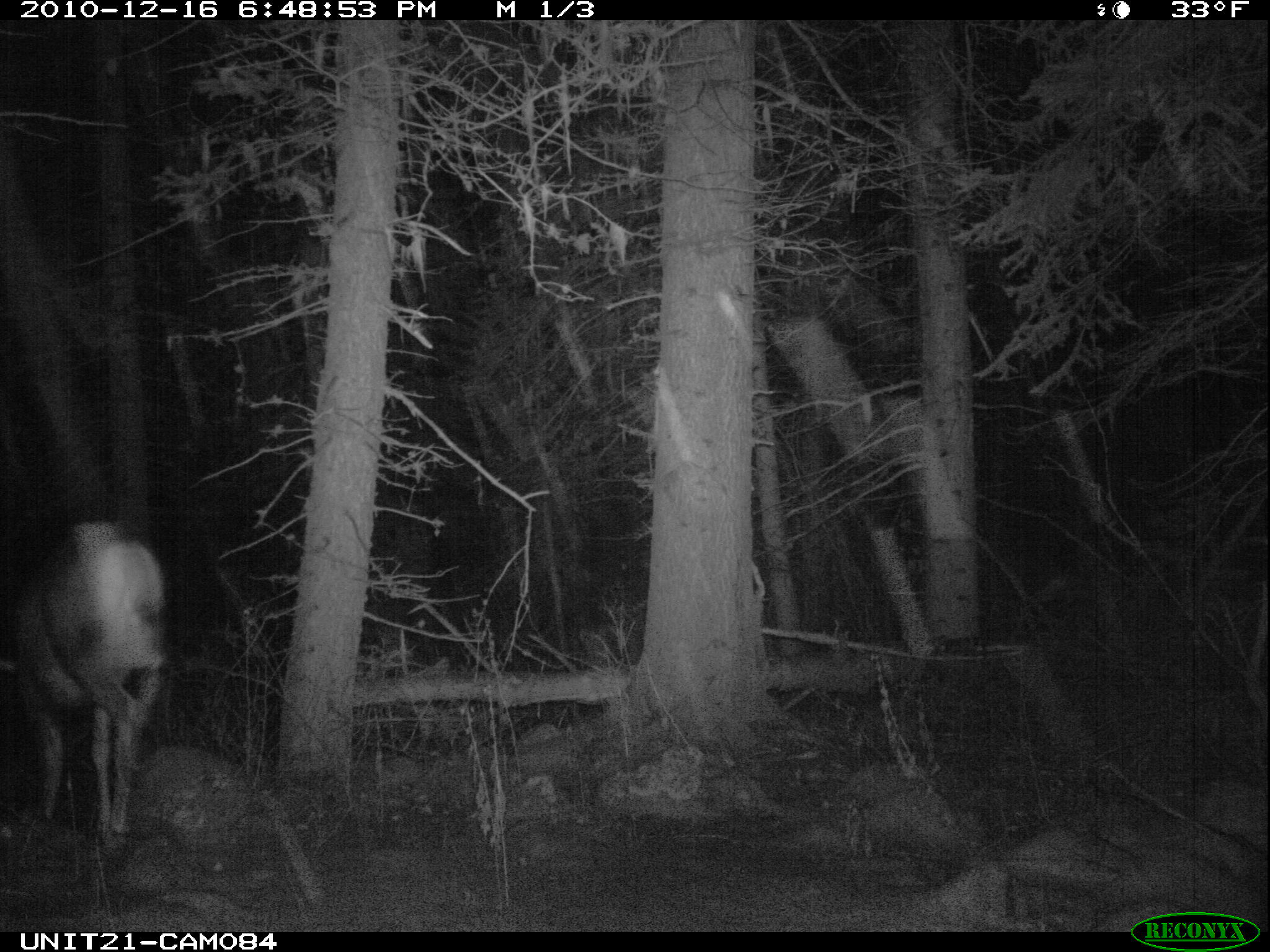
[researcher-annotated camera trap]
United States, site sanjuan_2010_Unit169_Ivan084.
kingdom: Animalia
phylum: Chordata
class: Mammalia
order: Artiodactyla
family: Cervidae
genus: Odocoileus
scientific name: Odocoileus hemionus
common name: mule deer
Odocoileus hemionus (mule deer).